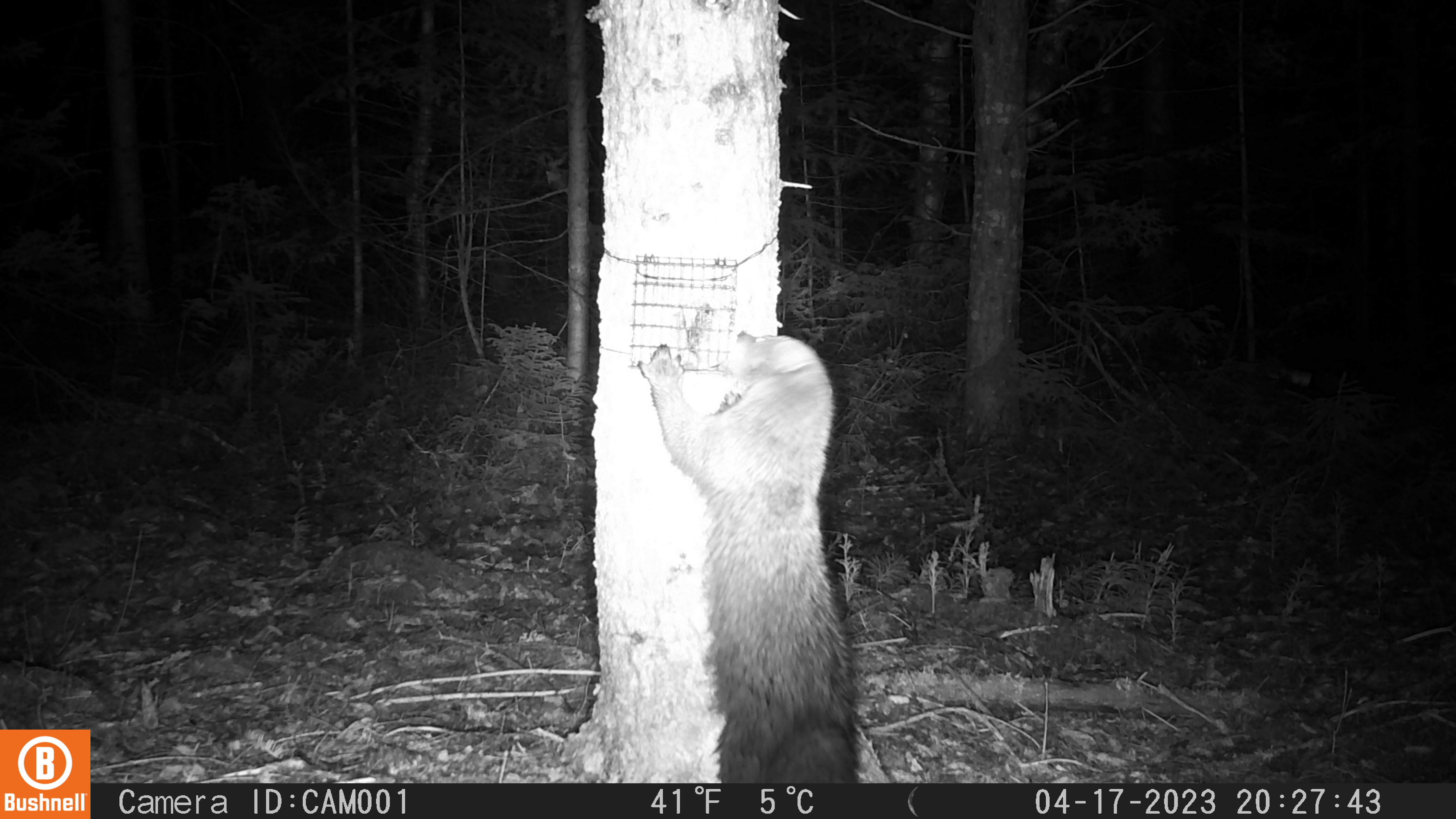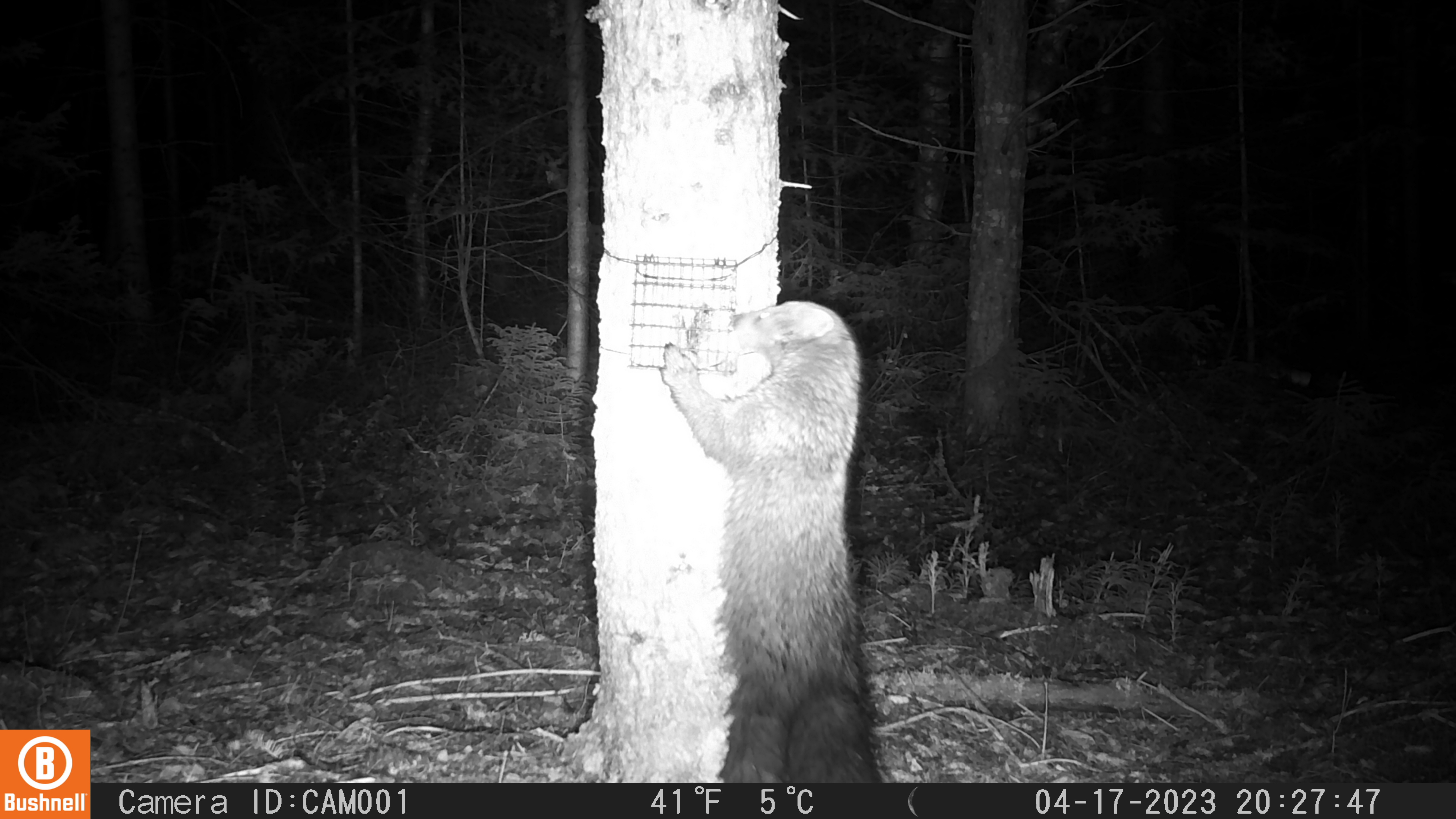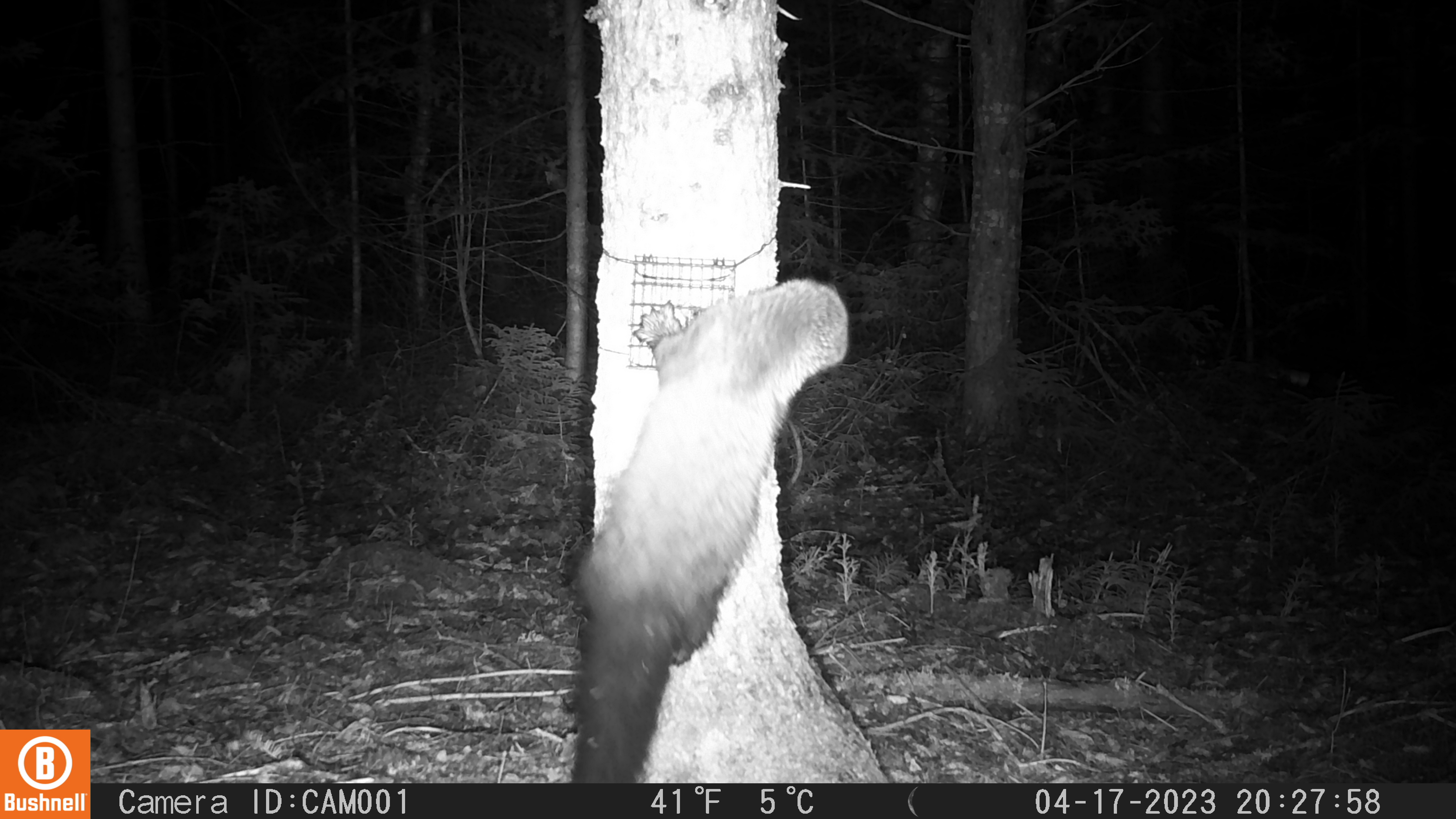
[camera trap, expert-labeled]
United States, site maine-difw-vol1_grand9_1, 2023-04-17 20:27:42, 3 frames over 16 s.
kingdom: Animalia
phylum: Chordata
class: Mammalia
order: Carnivora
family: Mustelidae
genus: Pekania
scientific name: Pekania pennanti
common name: fisher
Fisher (Pekania pennanti).